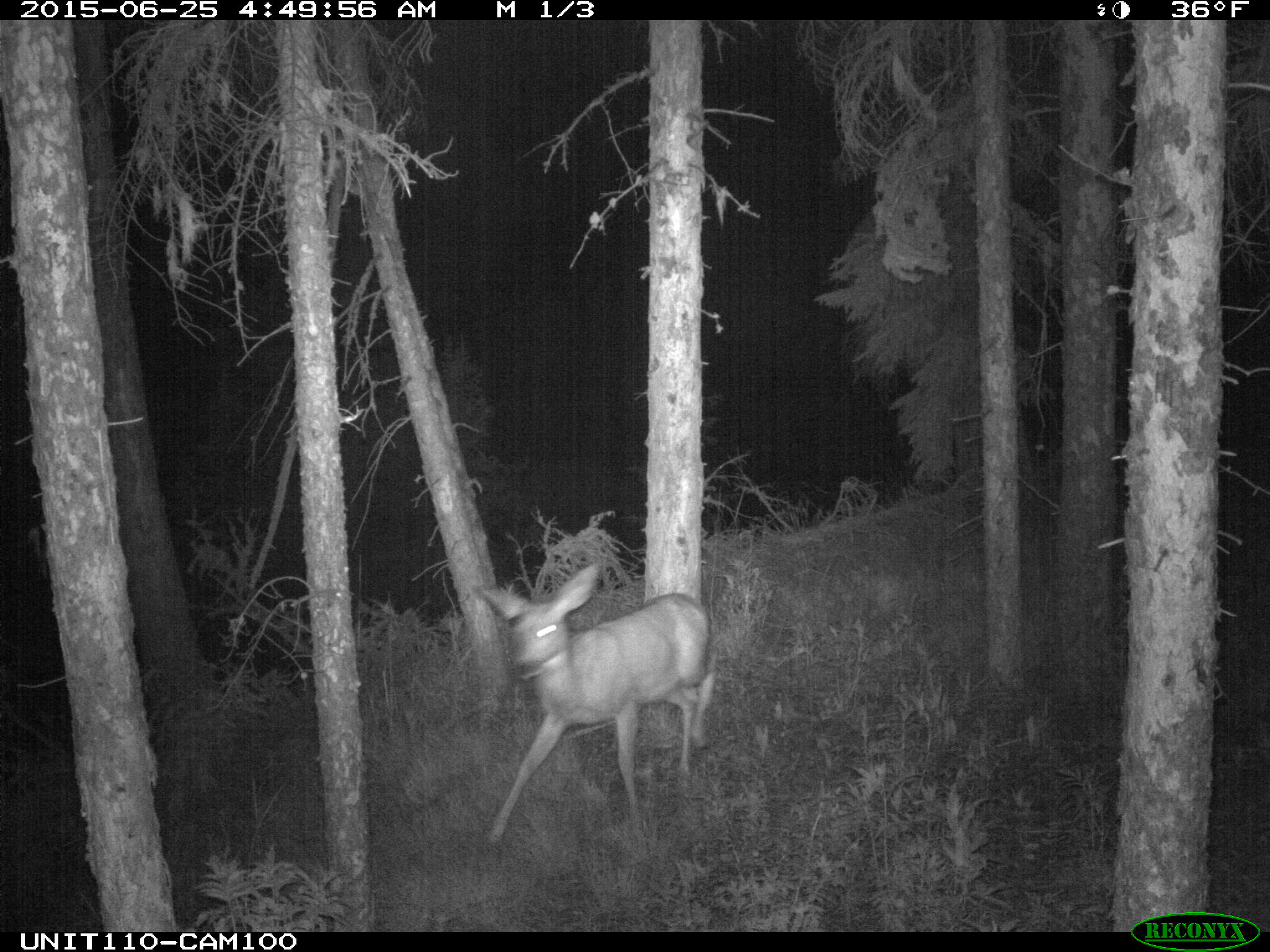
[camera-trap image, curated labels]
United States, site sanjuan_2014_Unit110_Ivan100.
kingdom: Animalia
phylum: Chordata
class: Mammalia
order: Artiodactyla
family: Cervidae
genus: Odocoileus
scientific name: Odocoileus hemionus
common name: mule deer